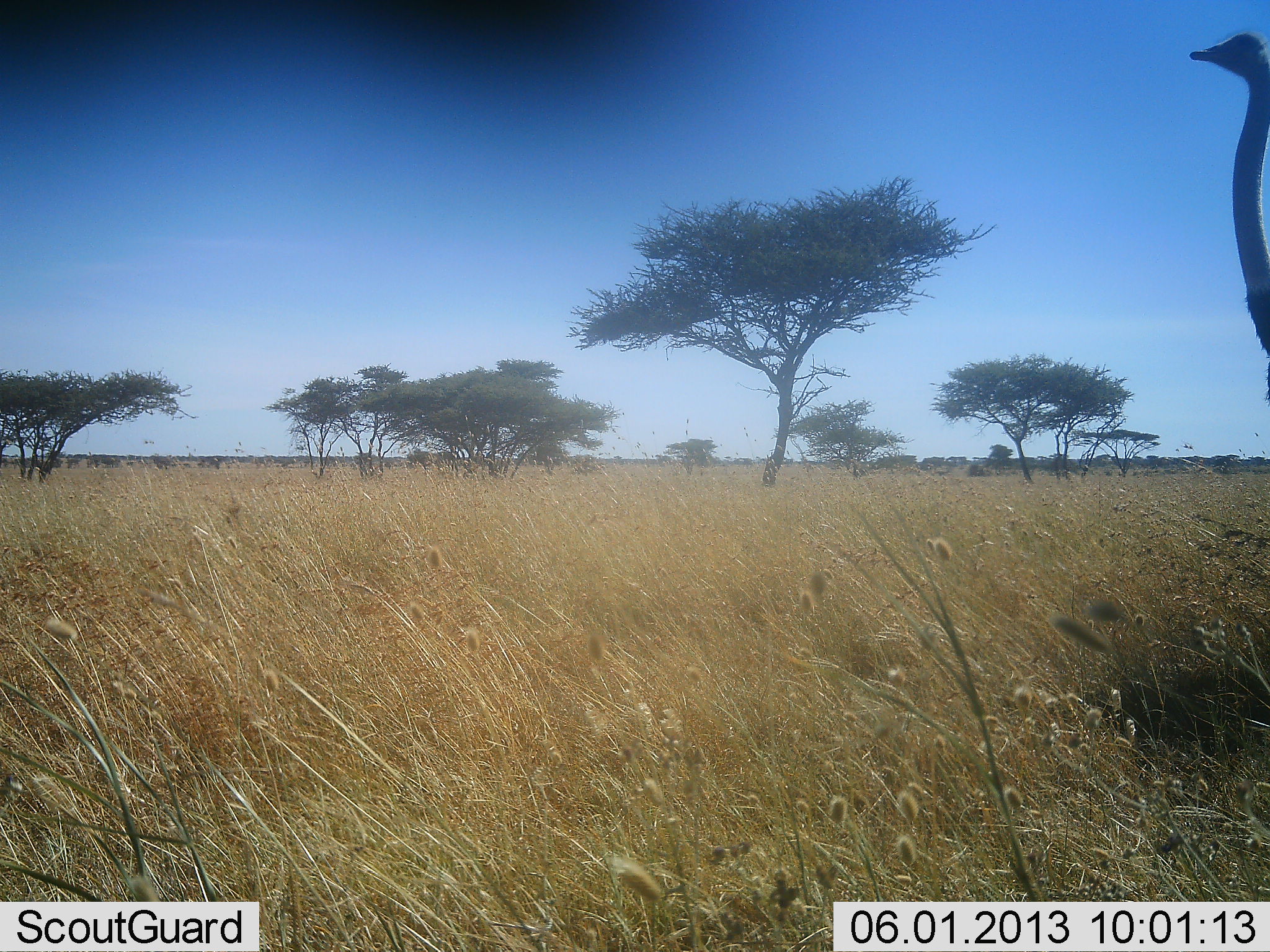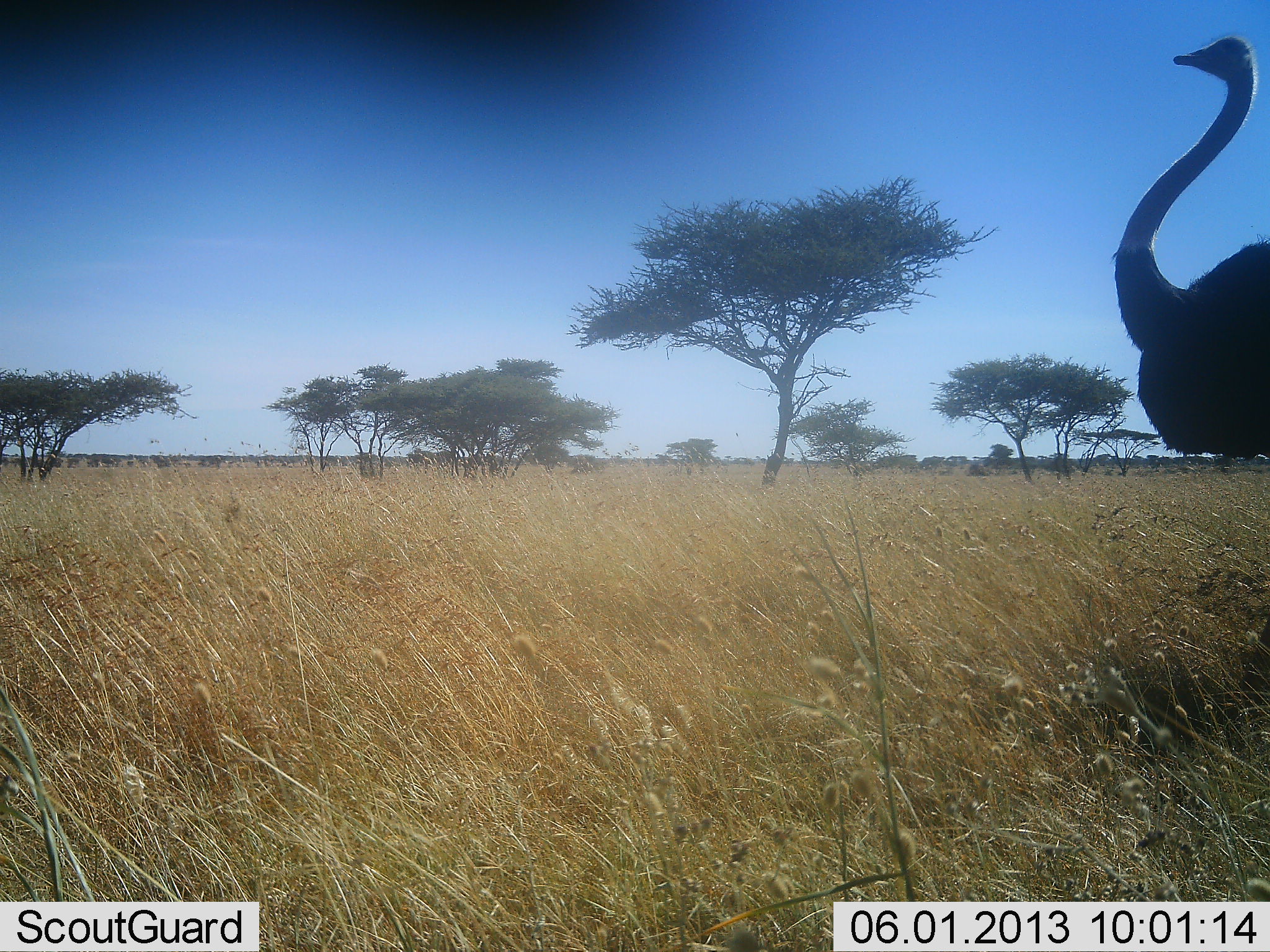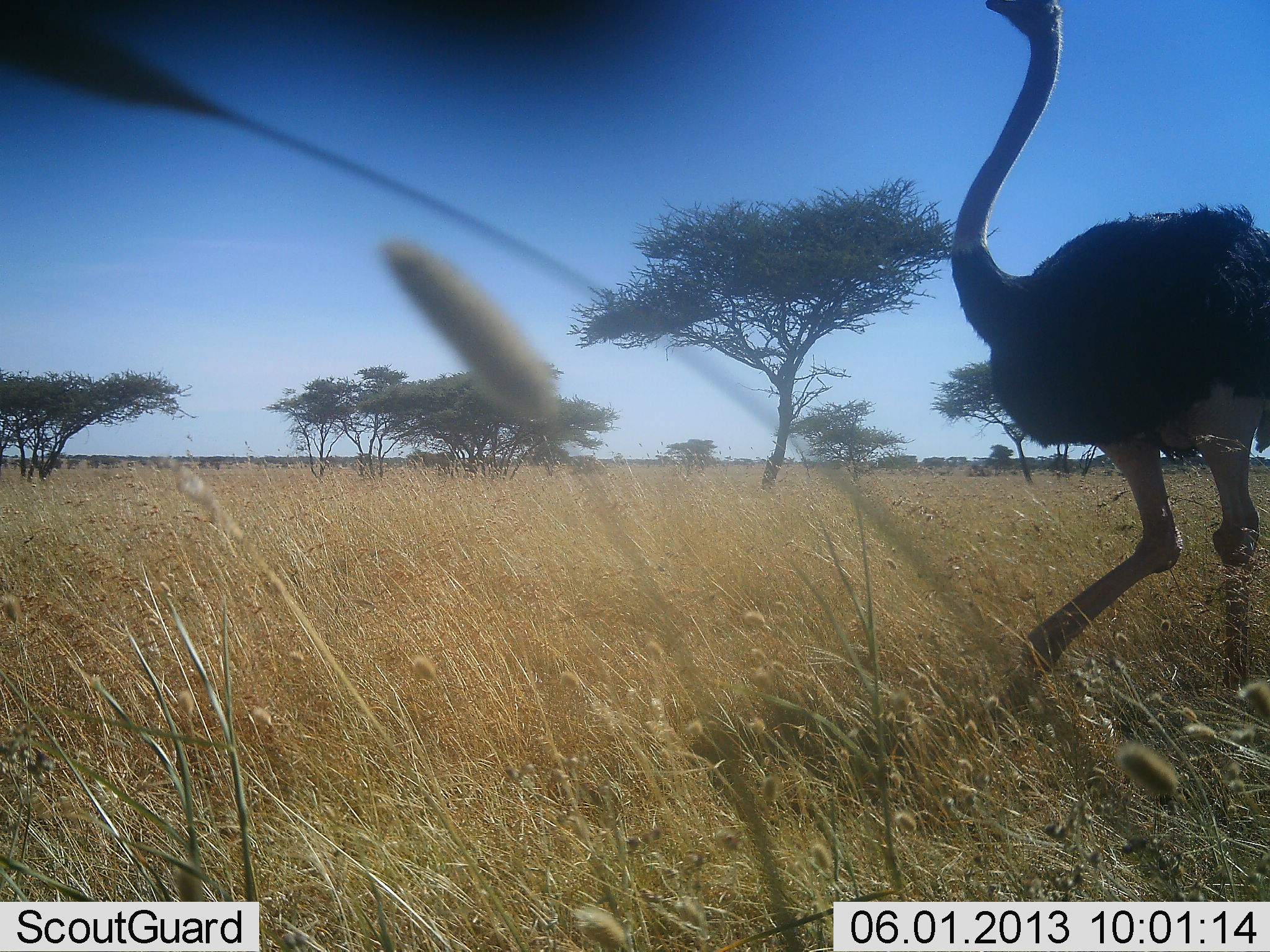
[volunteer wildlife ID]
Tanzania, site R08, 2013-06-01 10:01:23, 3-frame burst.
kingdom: Animalia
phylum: Chordata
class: Aves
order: Struthioniformes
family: Struthionidae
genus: Struthio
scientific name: Struthio camelus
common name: ostrich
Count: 1.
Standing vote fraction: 23%.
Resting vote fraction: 0%.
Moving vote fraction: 77%.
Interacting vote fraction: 0%.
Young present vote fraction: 0%.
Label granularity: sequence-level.